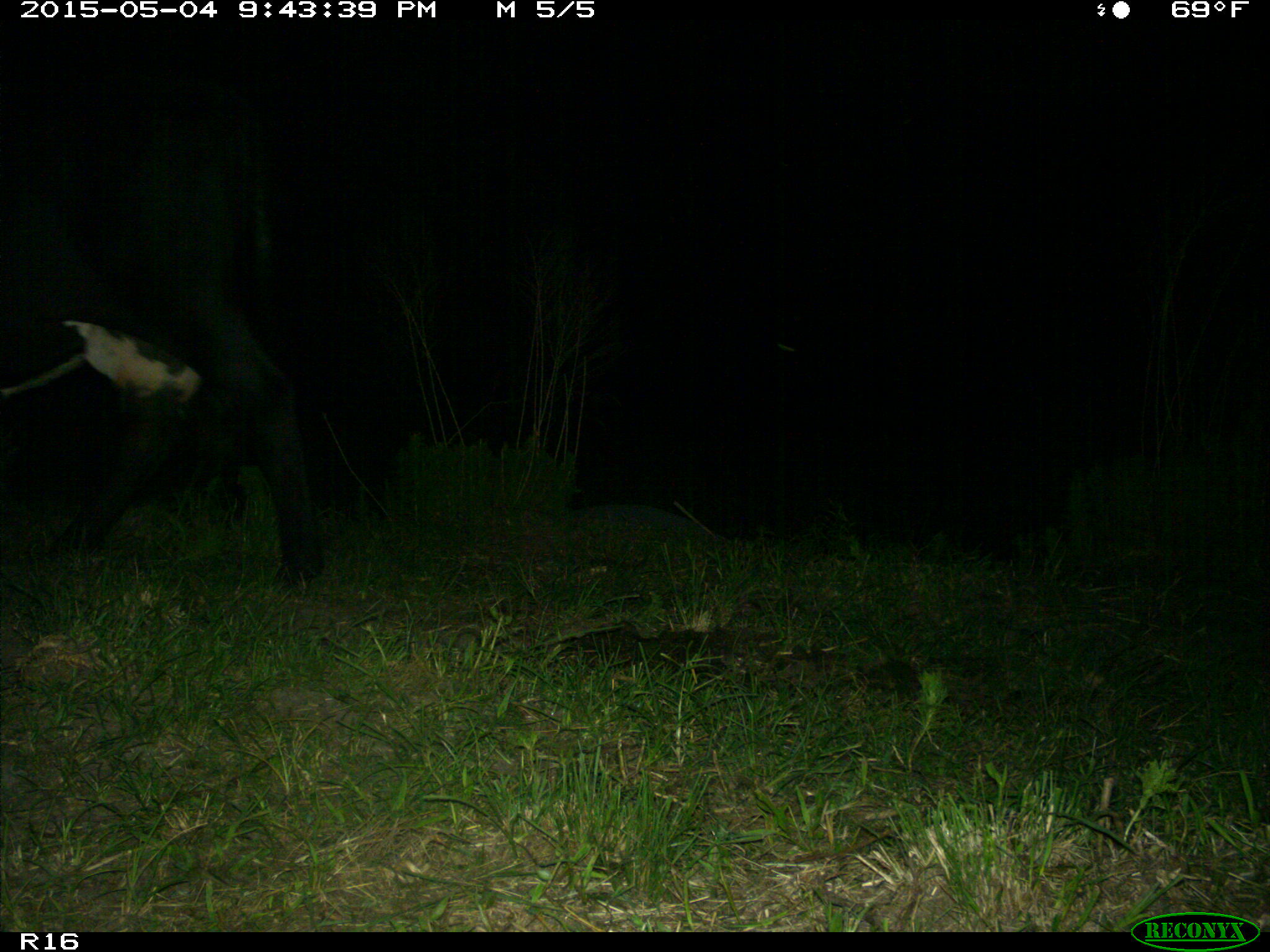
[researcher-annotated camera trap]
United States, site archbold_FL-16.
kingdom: Animalia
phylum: Chordata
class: Mammalia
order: Artiodactyla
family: Bovidae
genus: Bos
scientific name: Bos taurus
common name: domestic cow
Bos taurus (domestic cow).